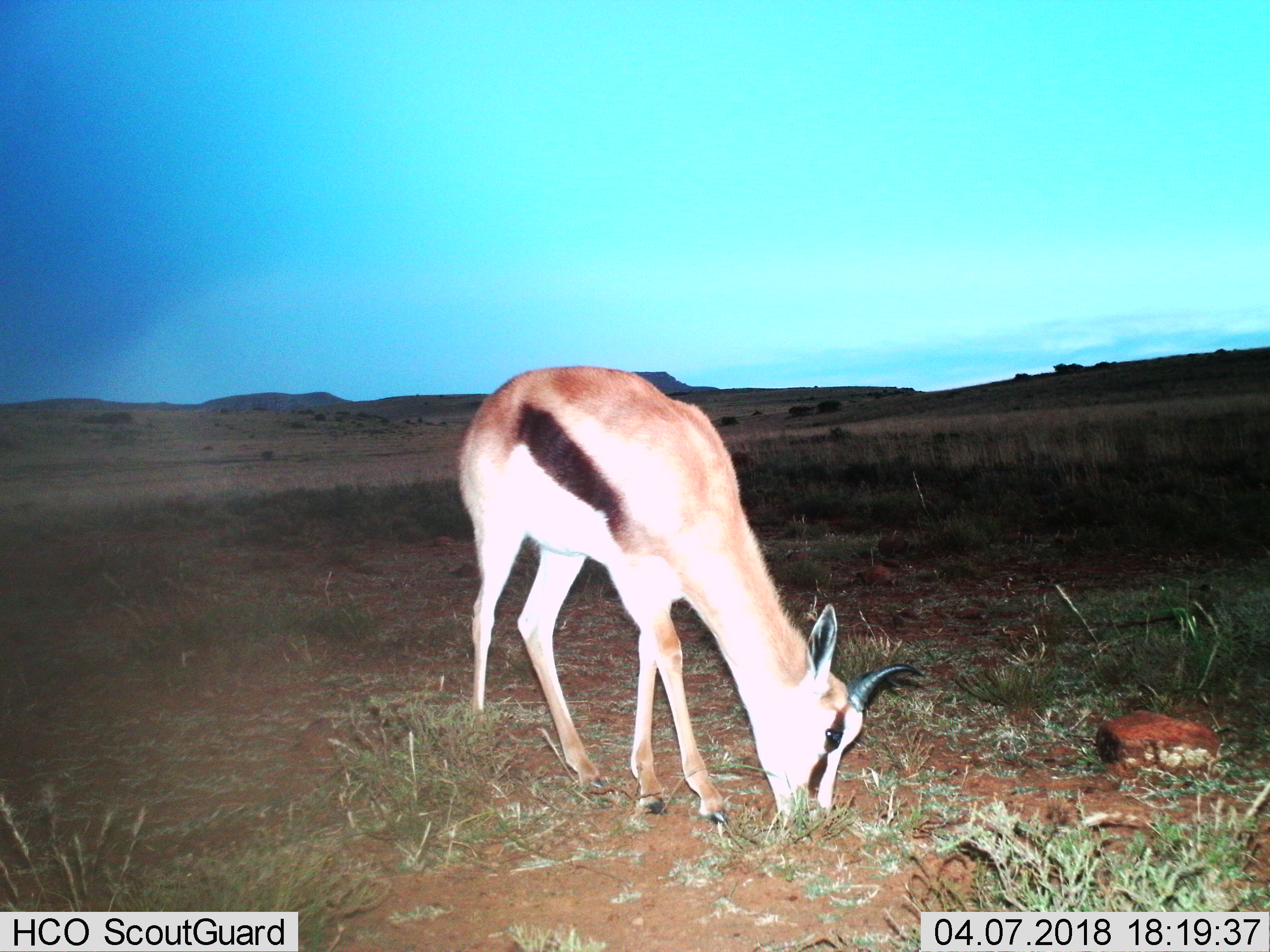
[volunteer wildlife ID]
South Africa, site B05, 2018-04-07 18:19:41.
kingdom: Animalia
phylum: Chordata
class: Mammalia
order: Artiodactyla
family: Bovidae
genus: Antidorcas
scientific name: Antidorcas marsupialis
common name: springbok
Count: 1.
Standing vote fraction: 12%.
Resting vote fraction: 0%.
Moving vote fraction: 0%.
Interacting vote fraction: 0%.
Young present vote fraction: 12%.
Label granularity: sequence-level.